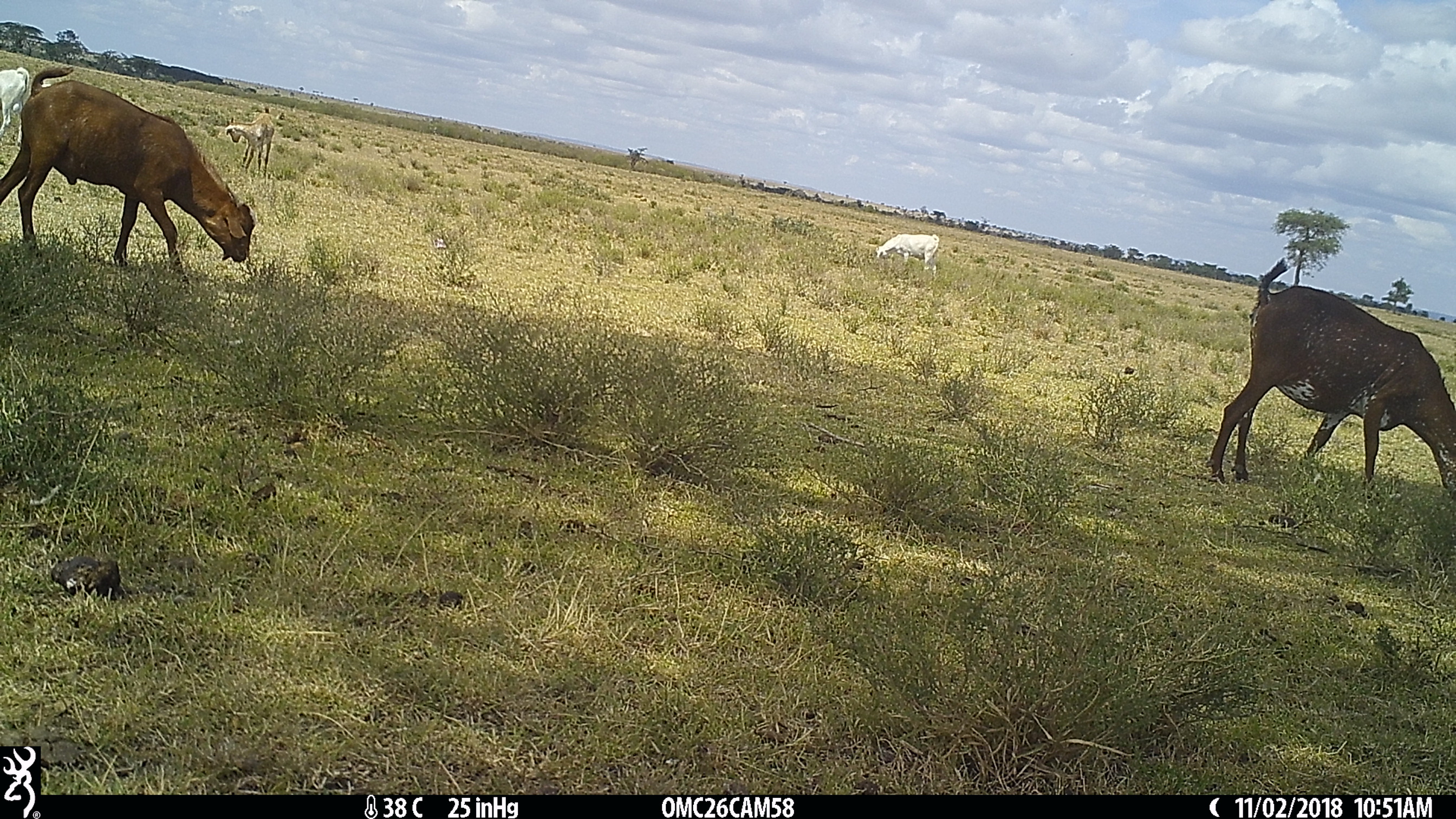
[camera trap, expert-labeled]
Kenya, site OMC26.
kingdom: Animalia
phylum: Chordata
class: Mammalia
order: Artiodactyla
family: Bovidae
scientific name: Bovidae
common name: sheep or goat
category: shoat